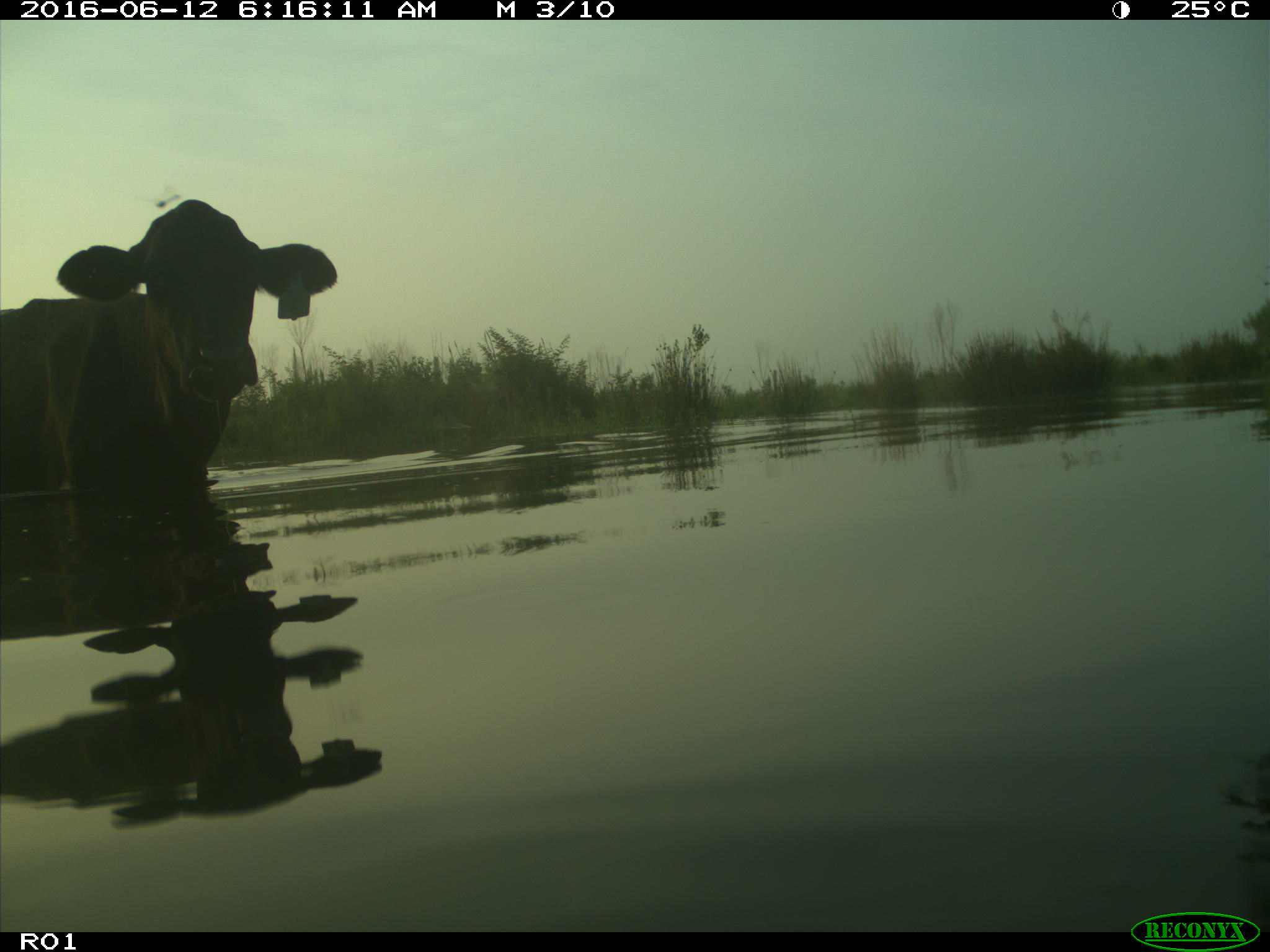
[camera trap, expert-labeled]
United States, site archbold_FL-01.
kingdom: Animalia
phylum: Chordata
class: Mammalia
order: Artiodactyla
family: Bovidae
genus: Bos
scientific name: Bos taurus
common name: domestic cow